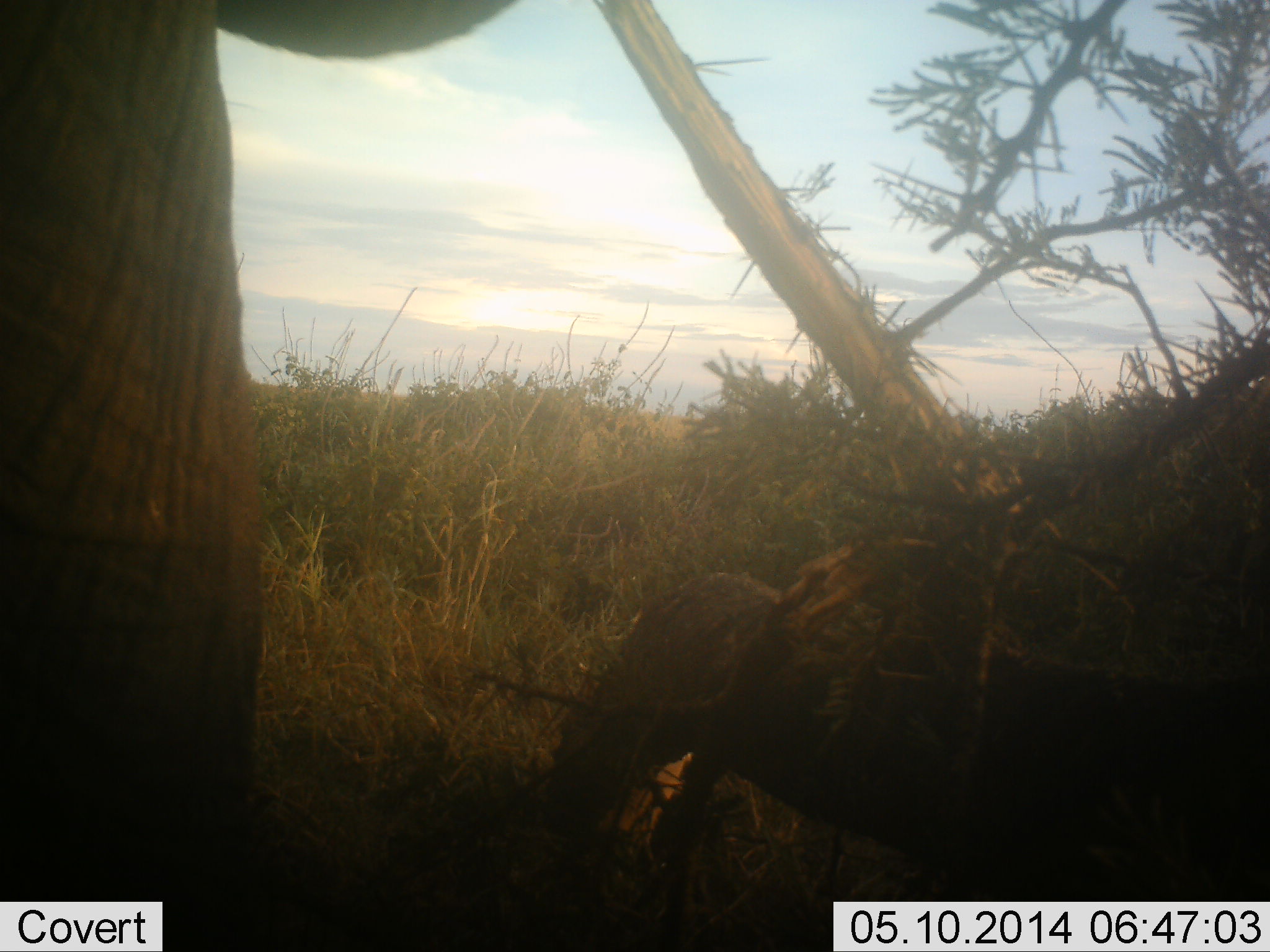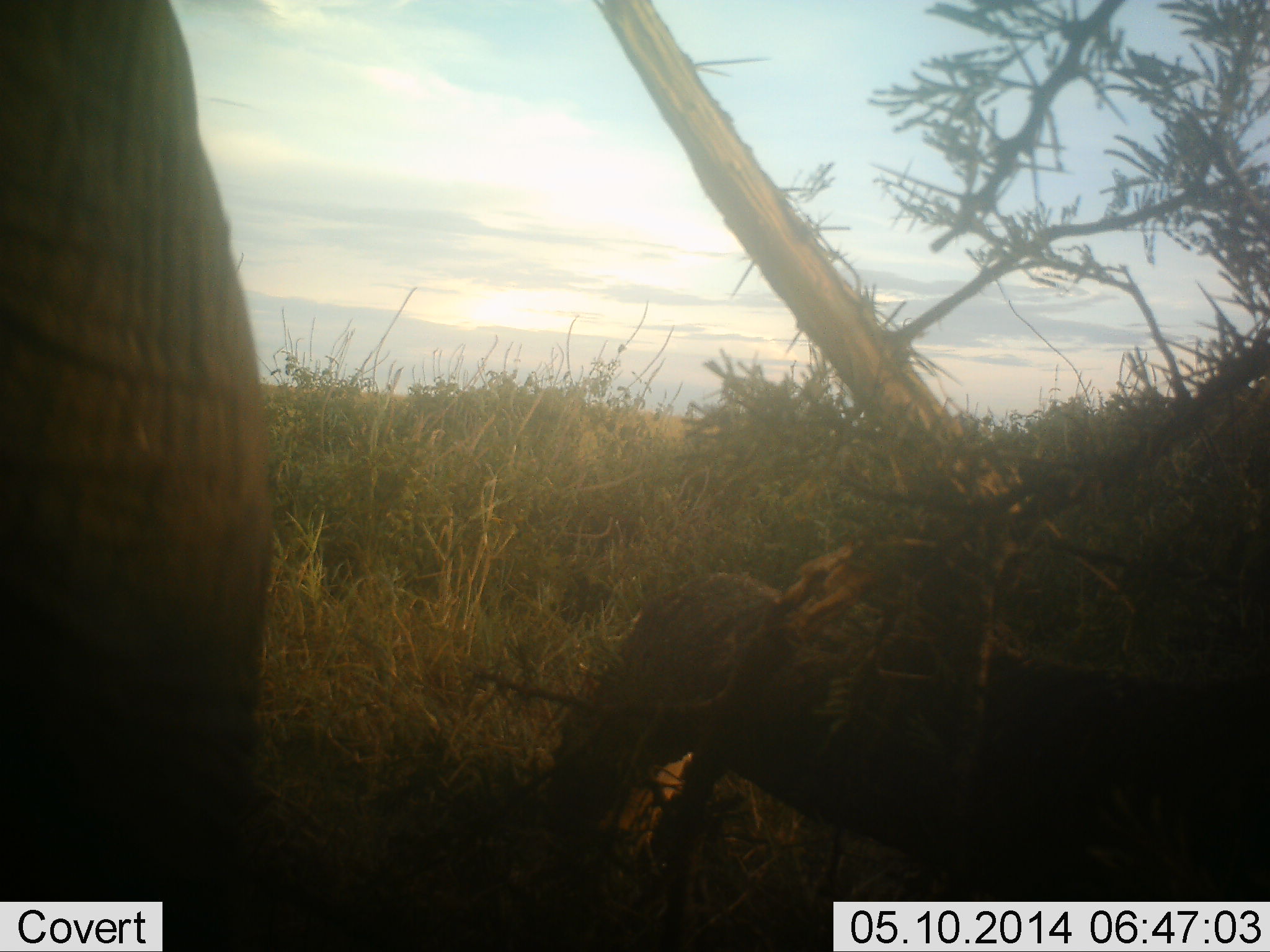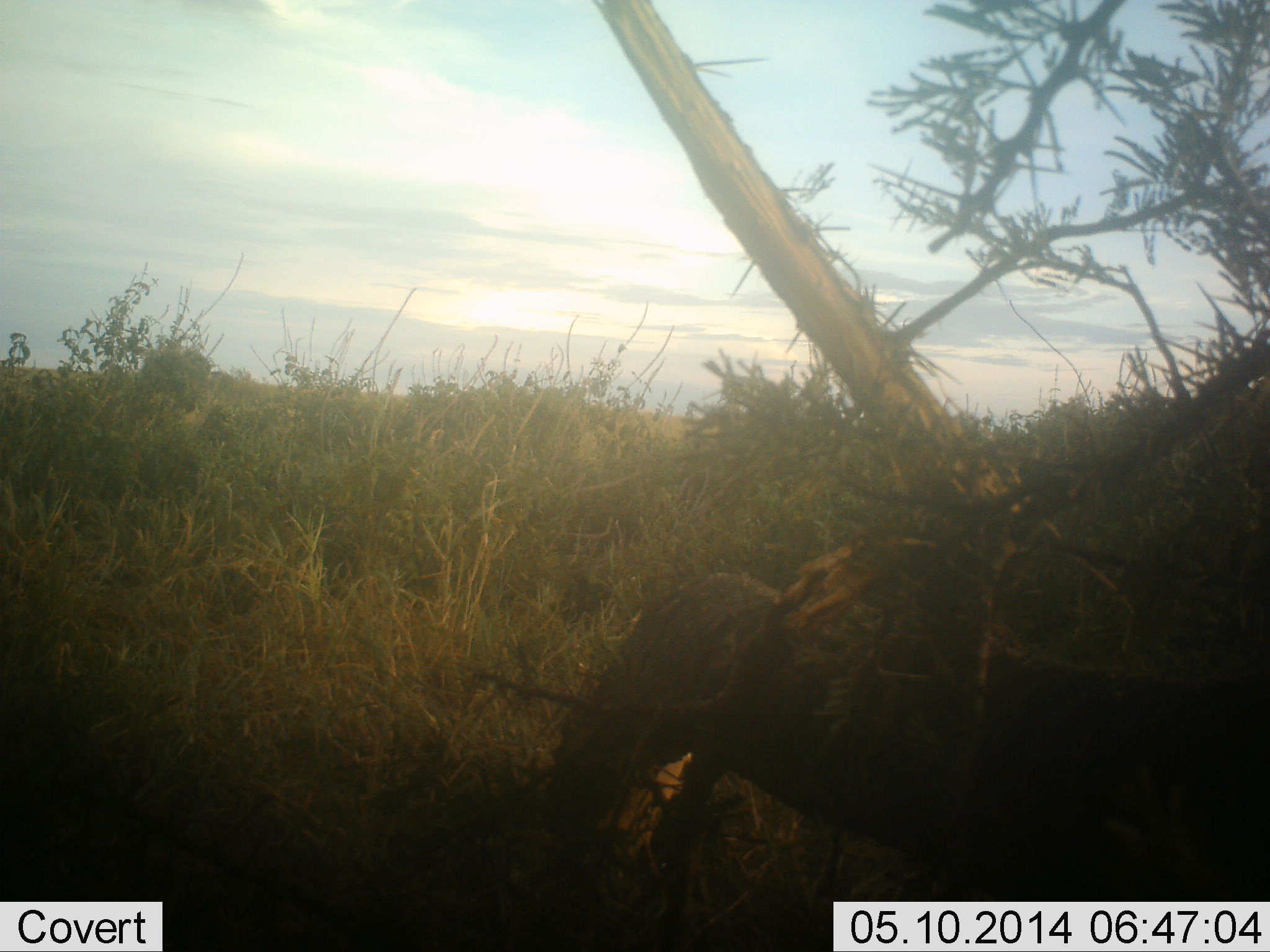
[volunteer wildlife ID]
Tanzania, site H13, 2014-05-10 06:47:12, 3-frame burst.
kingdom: Animalia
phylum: Chordata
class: Mammalia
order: Proboscidea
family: Elephantidae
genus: Loxodonta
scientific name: Loxodonta africana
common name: african bush elephant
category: elephant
Elephant (african bush elephant) (Loxodonta africana), count 1. Behavior (volunteer vote fractions): standing 30%, resting 0%, moving 40%, interacting 0%. Young present (vote fraction): 0%. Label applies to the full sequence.